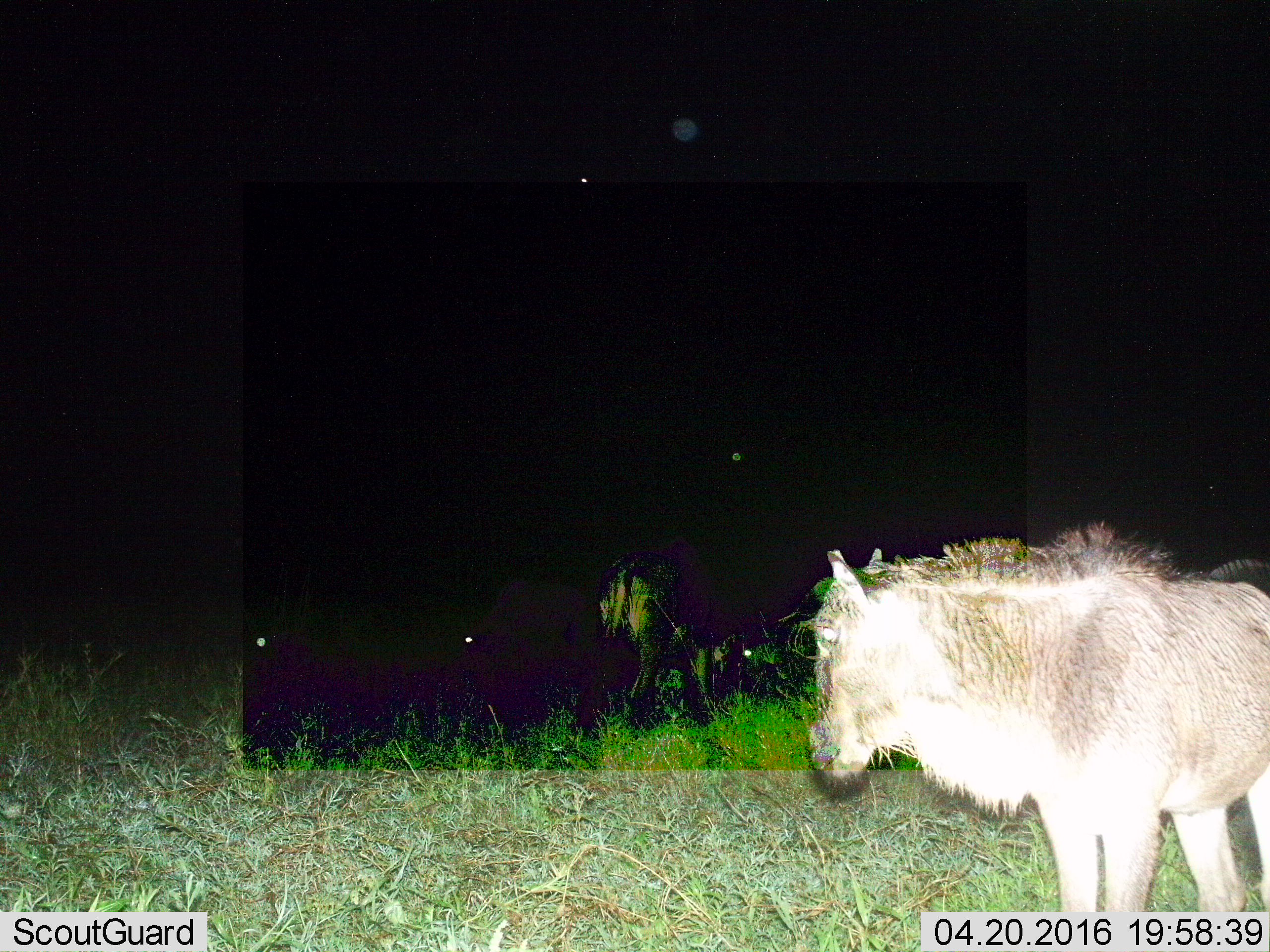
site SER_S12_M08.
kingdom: Animalia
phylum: Chordata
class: Mammalia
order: Artiodactyla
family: Bovidae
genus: Connochaetes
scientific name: Connochaetes taurinus taurinus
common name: blue wildebeest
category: wildebeestblue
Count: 1.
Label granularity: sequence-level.